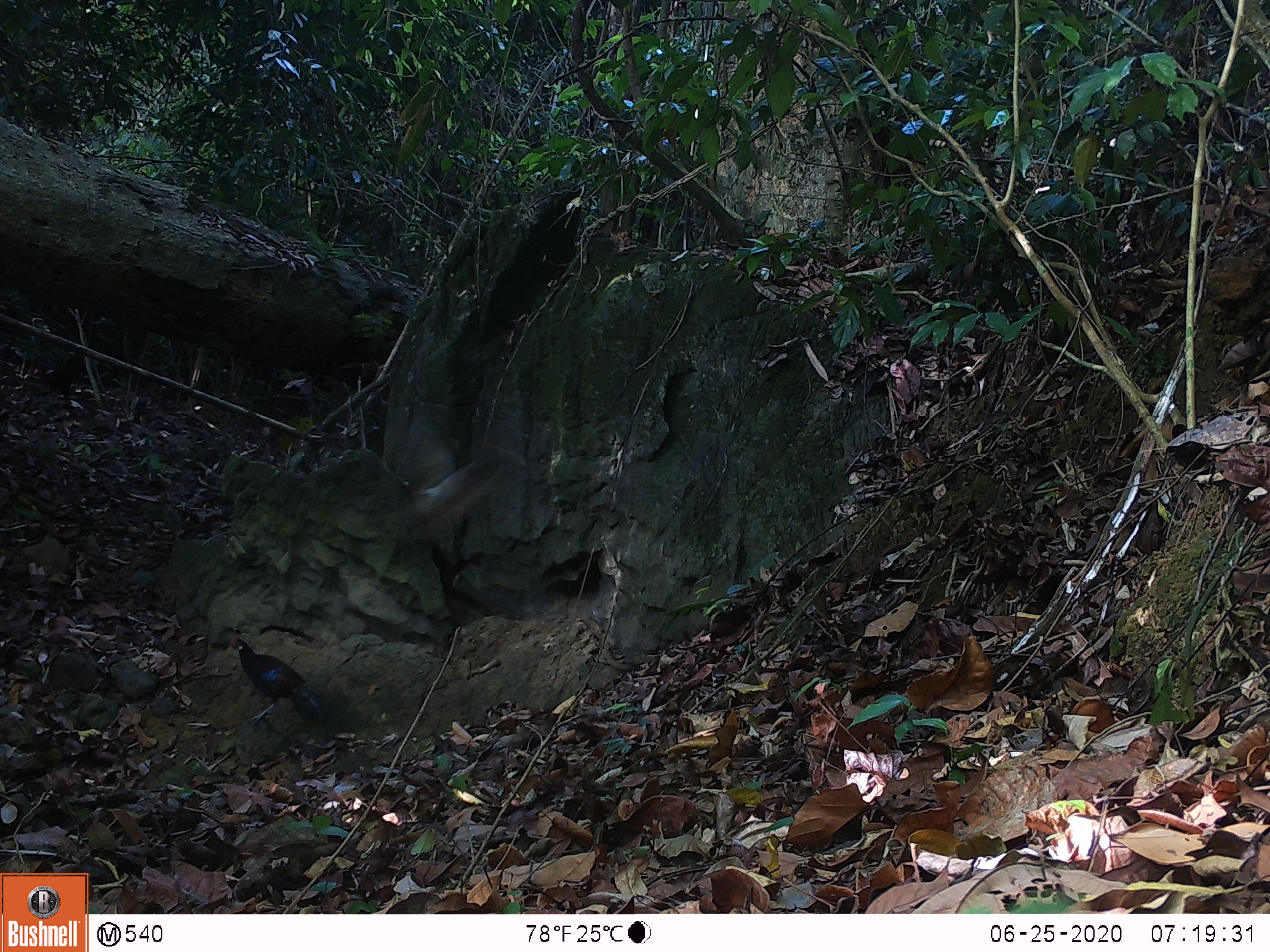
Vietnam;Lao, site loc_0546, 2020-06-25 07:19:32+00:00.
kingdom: Animalia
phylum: Chordata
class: Aves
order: Galliformes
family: Phasianidae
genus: Gallus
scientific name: Gallus gallus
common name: red junglefowl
Red junglefowl (Gallus gallus). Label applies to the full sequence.